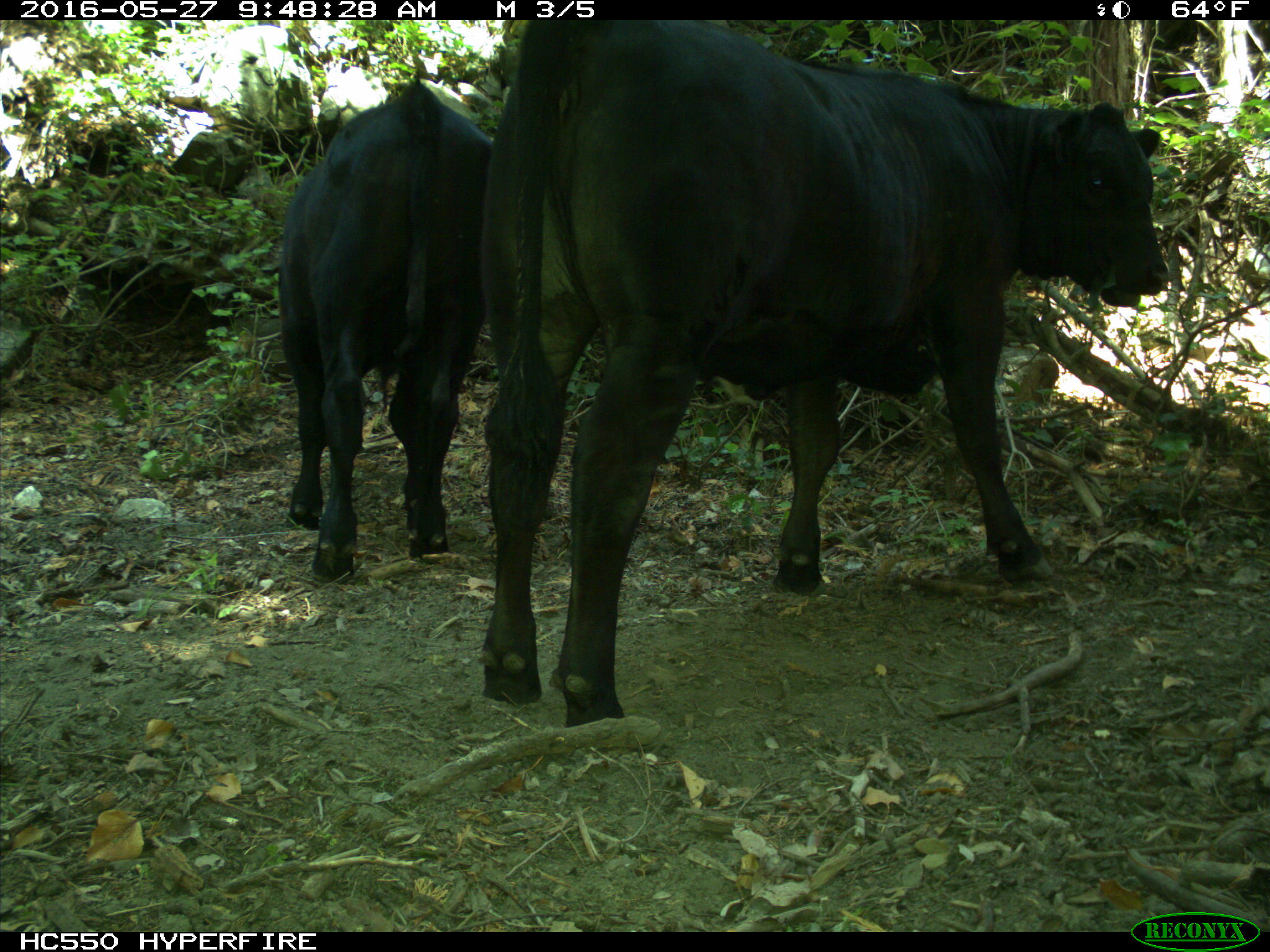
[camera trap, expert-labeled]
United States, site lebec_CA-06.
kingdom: Animalia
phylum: Chordata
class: Mammalia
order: Artiodactyla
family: Bovidae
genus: Bos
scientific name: Bos taurus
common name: domestic cow